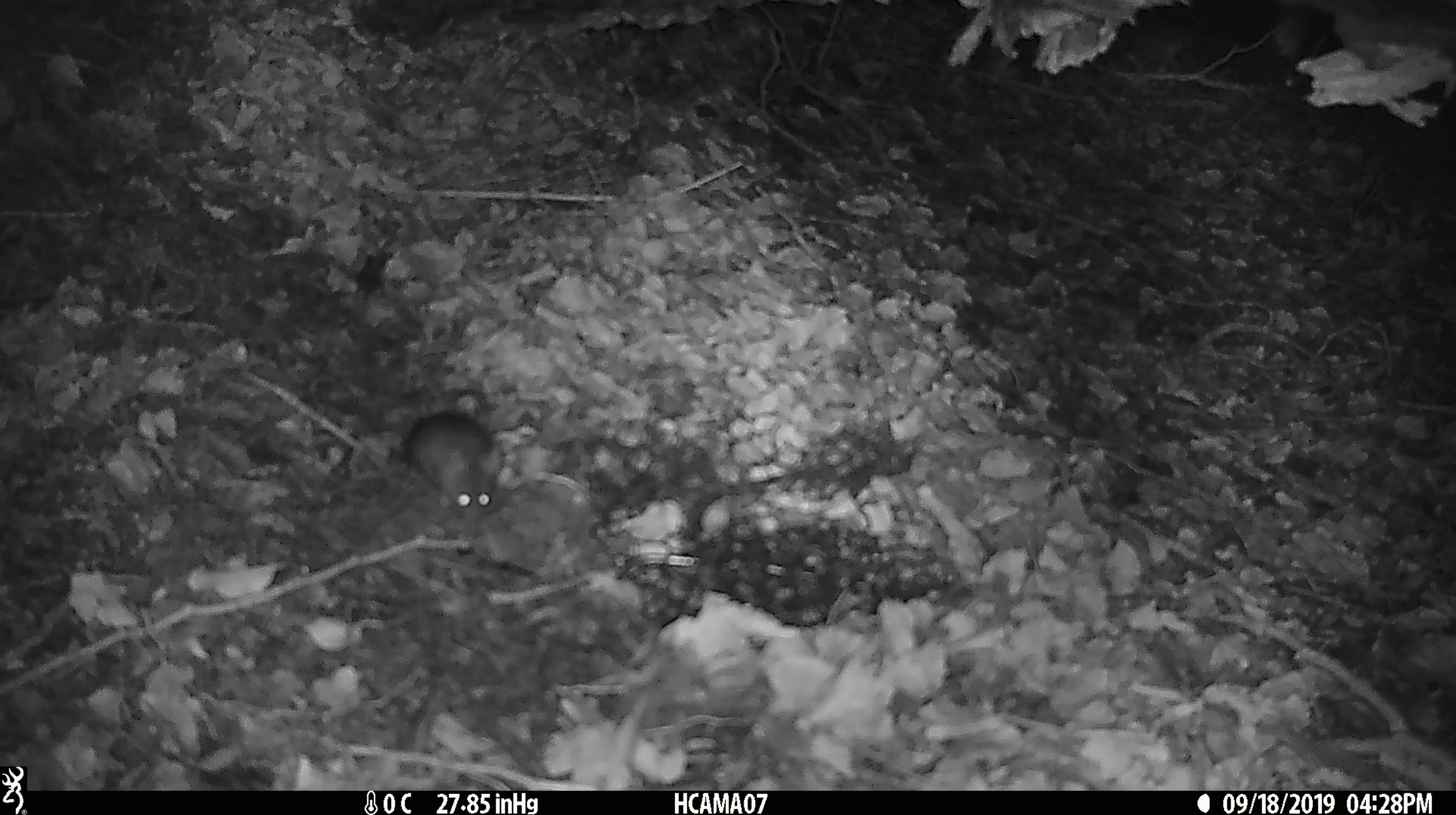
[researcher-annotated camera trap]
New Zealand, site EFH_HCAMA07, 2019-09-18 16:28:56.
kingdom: Animalia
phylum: Chordata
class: Mammalia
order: Rodentia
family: Muridae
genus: Mus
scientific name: Mus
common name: mouse